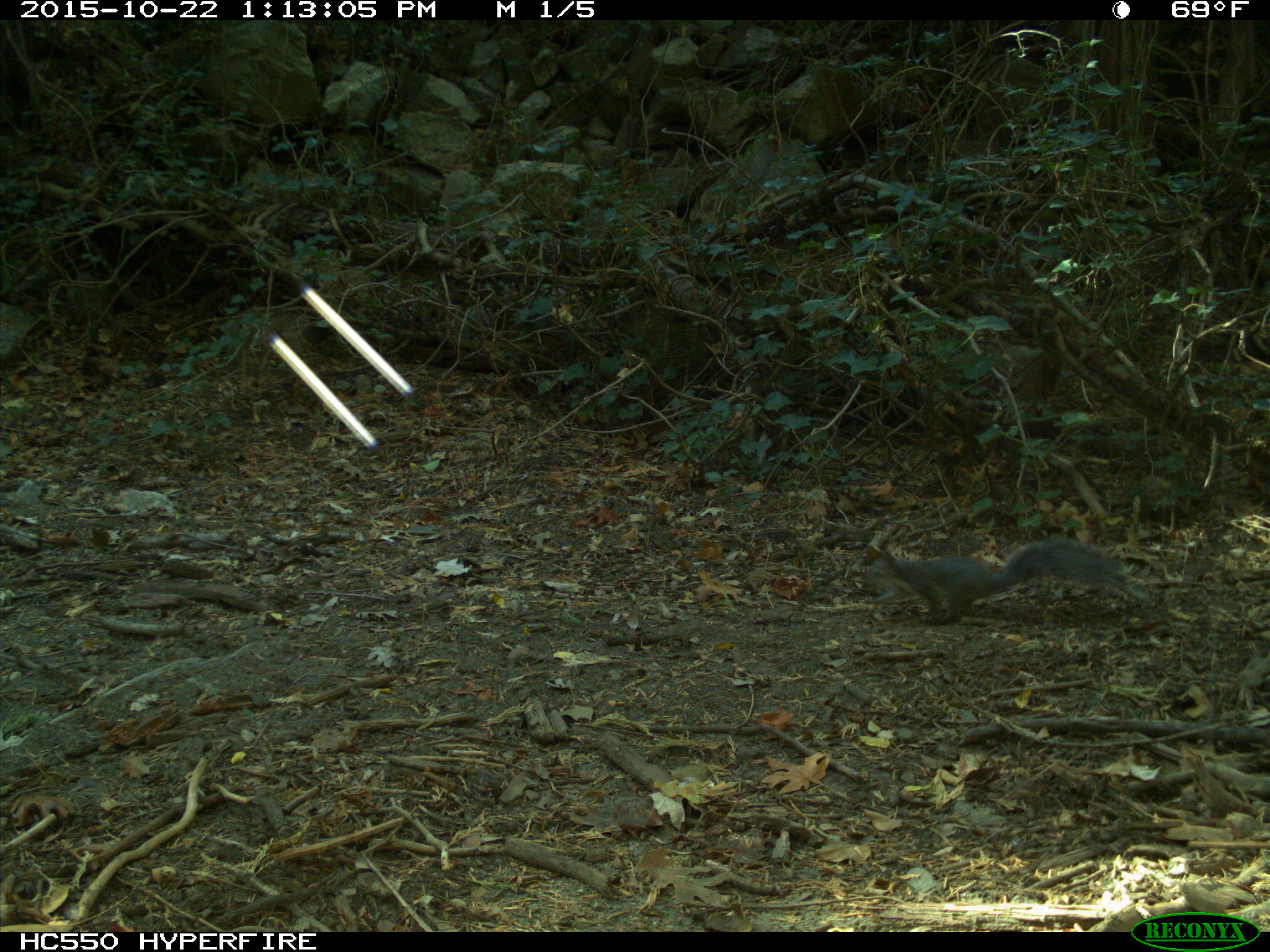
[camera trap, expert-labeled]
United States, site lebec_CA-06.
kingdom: Animalia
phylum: Chordata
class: Mammalia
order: Rodentia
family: Sciuridae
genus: Sciurus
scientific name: Sciurus carolinensis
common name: eastern gray squirrel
Sciurus carolinensis (eastern gray squirrel).